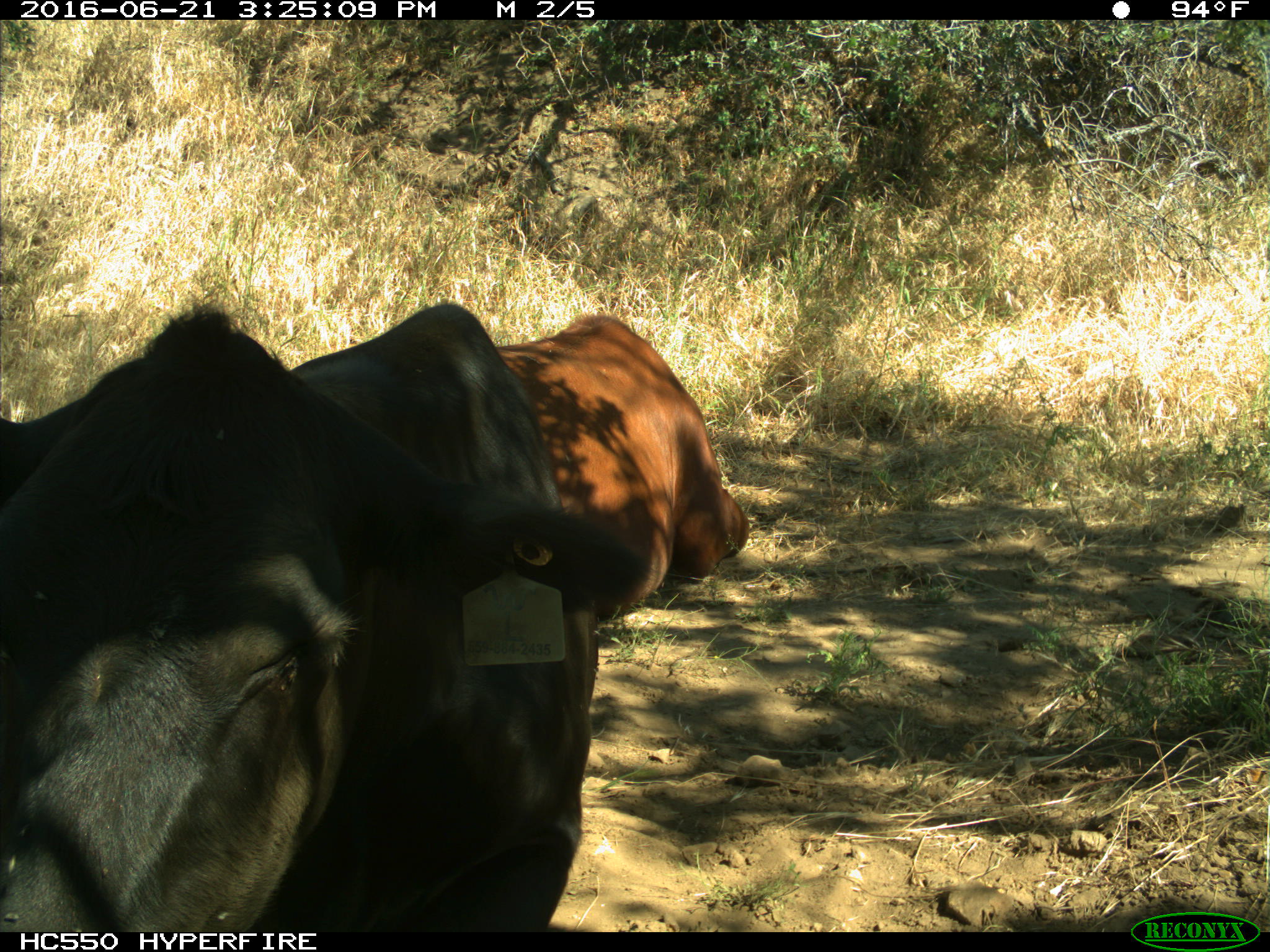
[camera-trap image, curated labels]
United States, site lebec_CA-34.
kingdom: Animalia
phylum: Chordata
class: Mammalia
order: Artiodactyla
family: Bovidae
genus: Bos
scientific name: Bos taurus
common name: domestic cow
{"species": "Bos taurus (domestic cow)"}